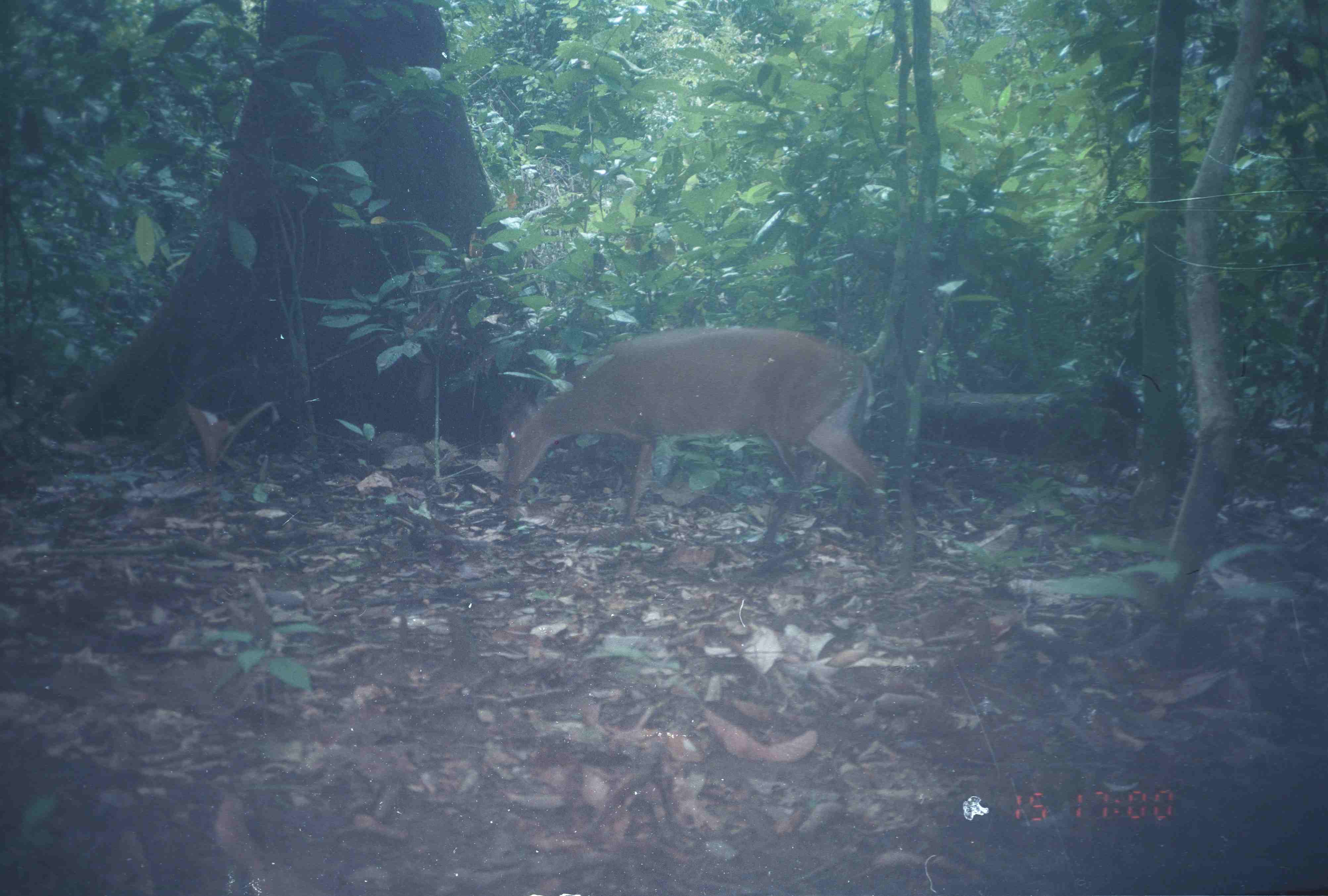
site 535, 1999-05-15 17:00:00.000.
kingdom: Animalia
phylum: Chordata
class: Mammalia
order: Artiodactyla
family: Cervidae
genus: Muntiacus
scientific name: Muntiacus muntjak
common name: southern red muntjac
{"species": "Muntiacus muntjak (southern red muntjac)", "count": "1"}